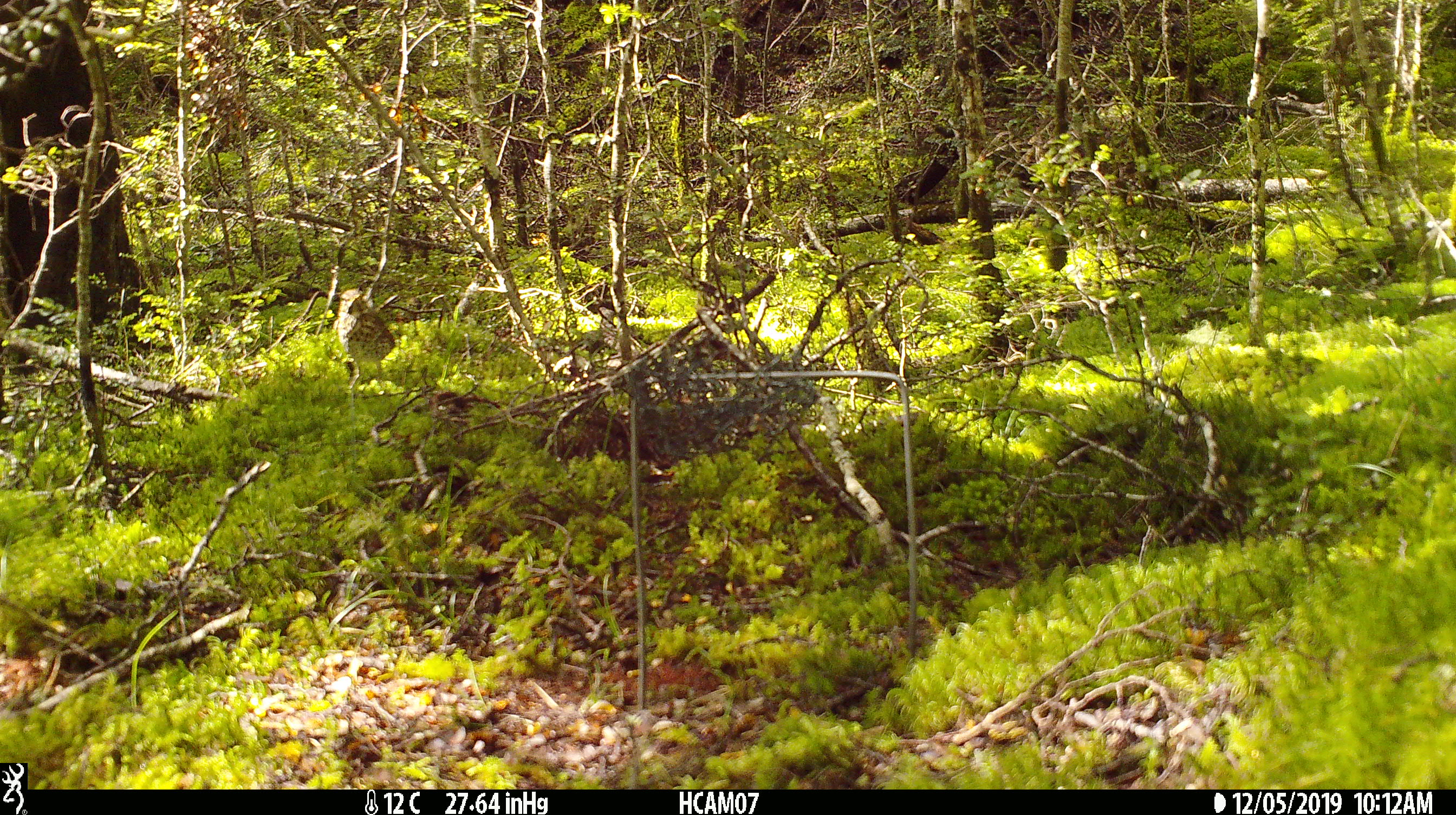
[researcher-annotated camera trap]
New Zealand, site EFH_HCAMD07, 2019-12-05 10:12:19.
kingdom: Animalia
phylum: Chordata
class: Aves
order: Passeriformes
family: Turdidae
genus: Turdus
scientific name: Turdus philomelos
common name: song thrush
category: thrush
Thrush (song thrush) (Turdus philomelos).